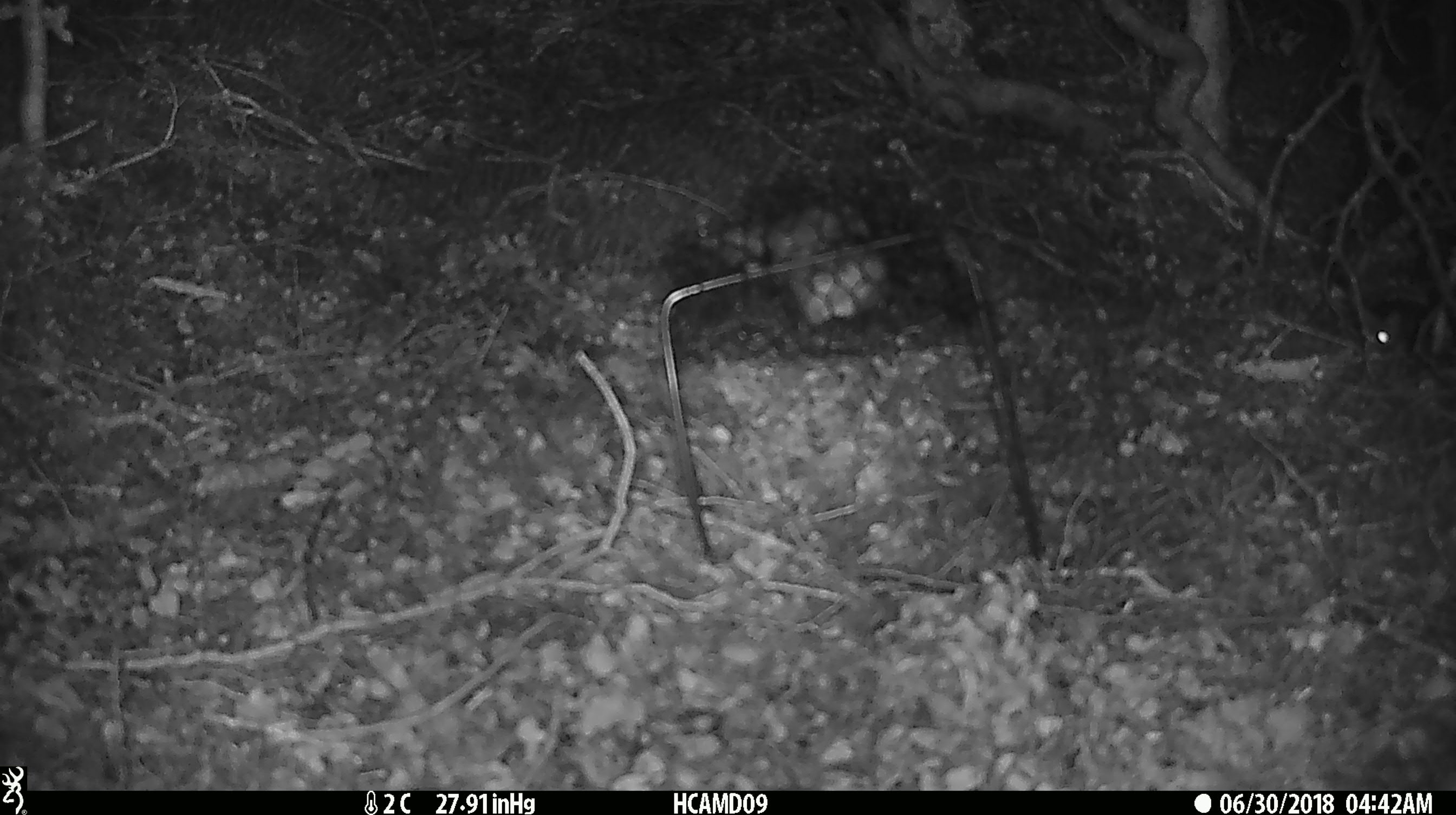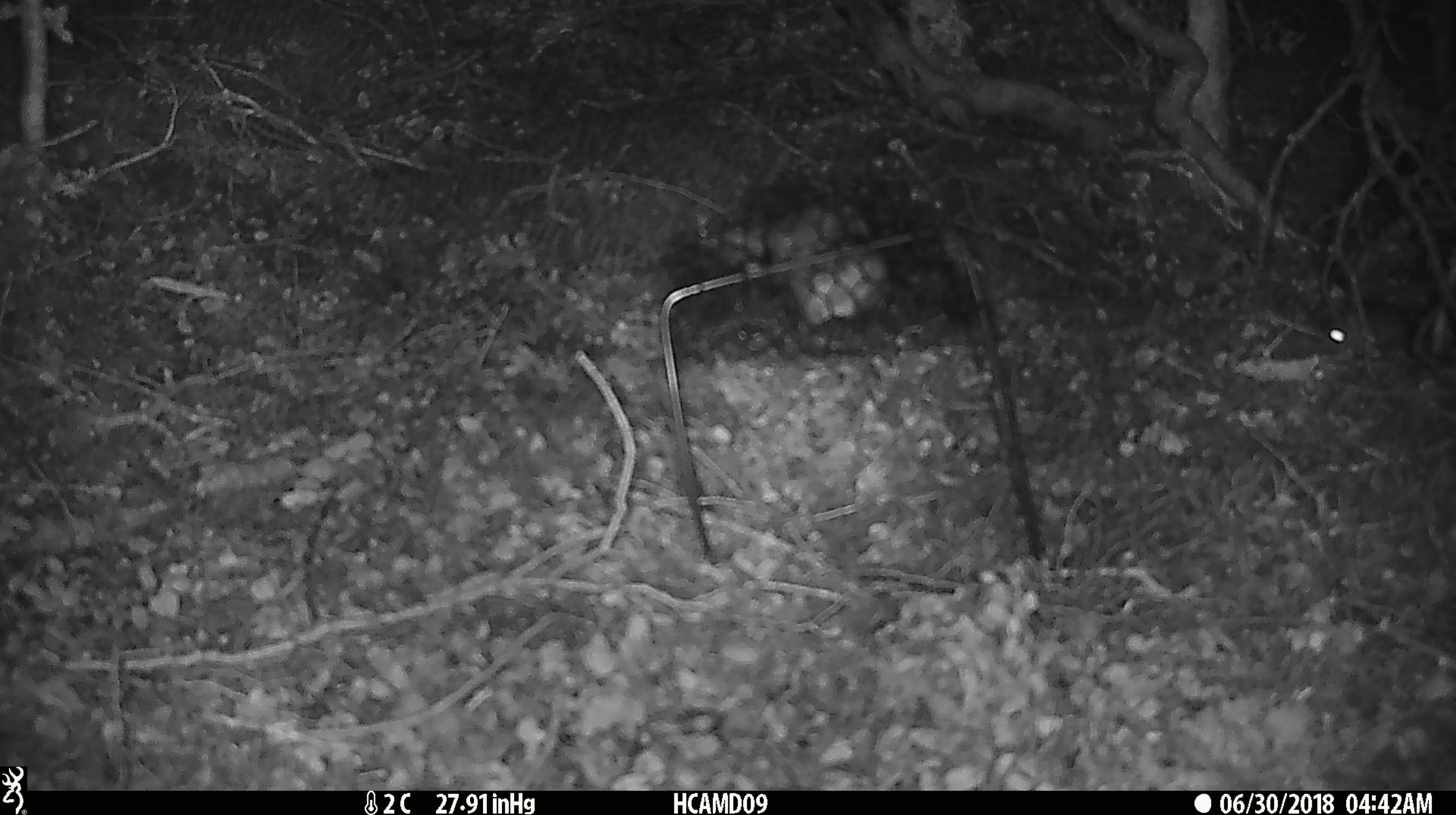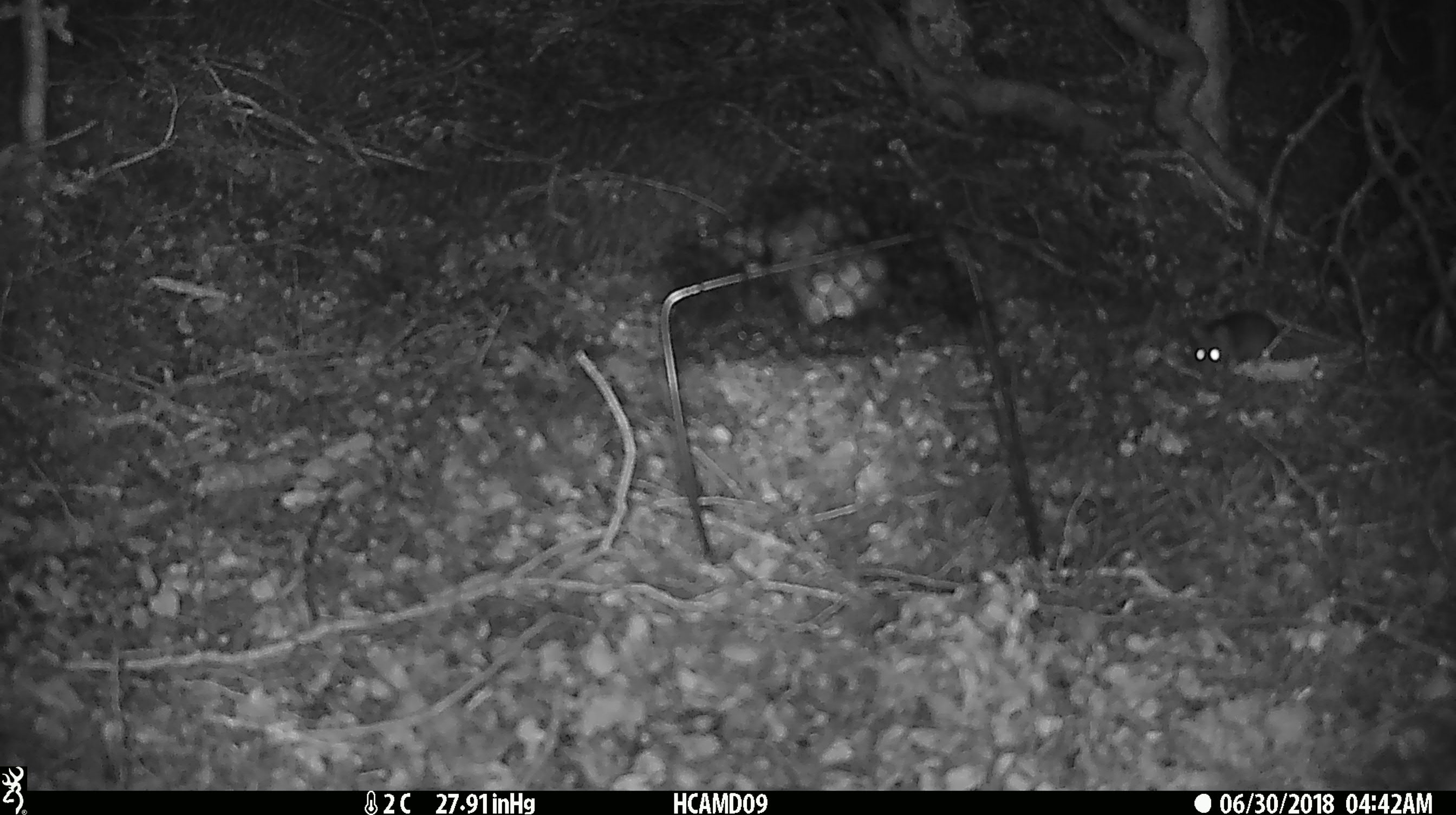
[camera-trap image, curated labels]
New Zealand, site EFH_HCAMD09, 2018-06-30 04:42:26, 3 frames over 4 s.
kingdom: Animalia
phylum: Chordata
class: Mammalia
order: Rodentia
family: Muridae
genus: Mus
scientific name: Mus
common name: mouse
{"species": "mouse (Mus)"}